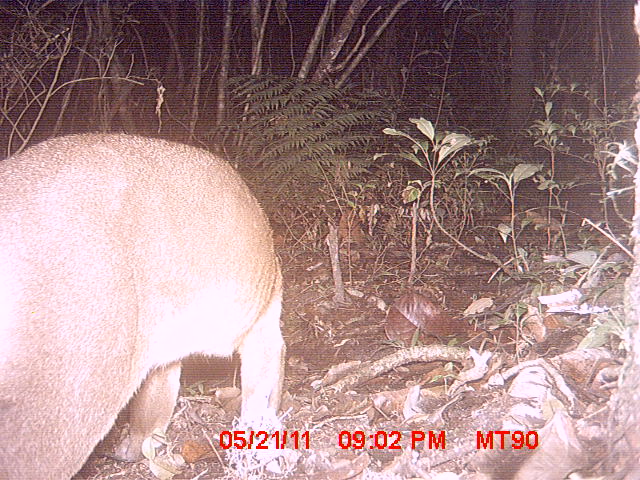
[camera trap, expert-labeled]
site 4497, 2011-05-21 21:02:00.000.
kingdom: Animalia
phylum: Chordata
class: Mammalia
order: Carnivora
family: Eupleridae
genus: Cryptoprocta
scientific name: Cryptoprocta ferox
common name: fossa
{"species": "Cryptoprocta ferox (fossa)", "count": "1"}